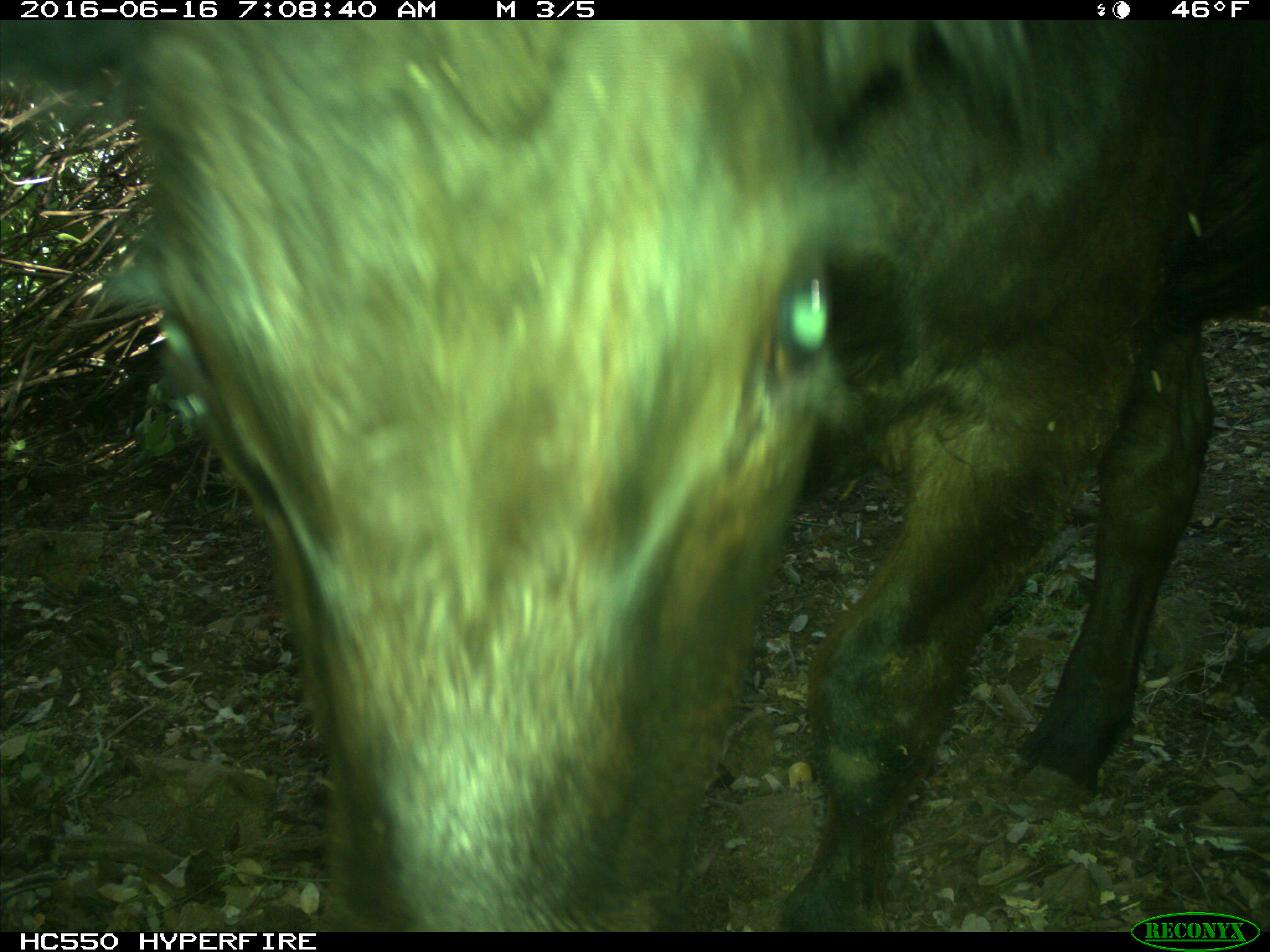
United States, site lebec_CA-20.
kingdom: Animalia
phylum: Chordata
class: Mammalia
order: Artiodactyla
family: Bovidae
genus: Bos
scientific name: Bos taurus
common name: domestic cow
Bos taurus (domestic cow).